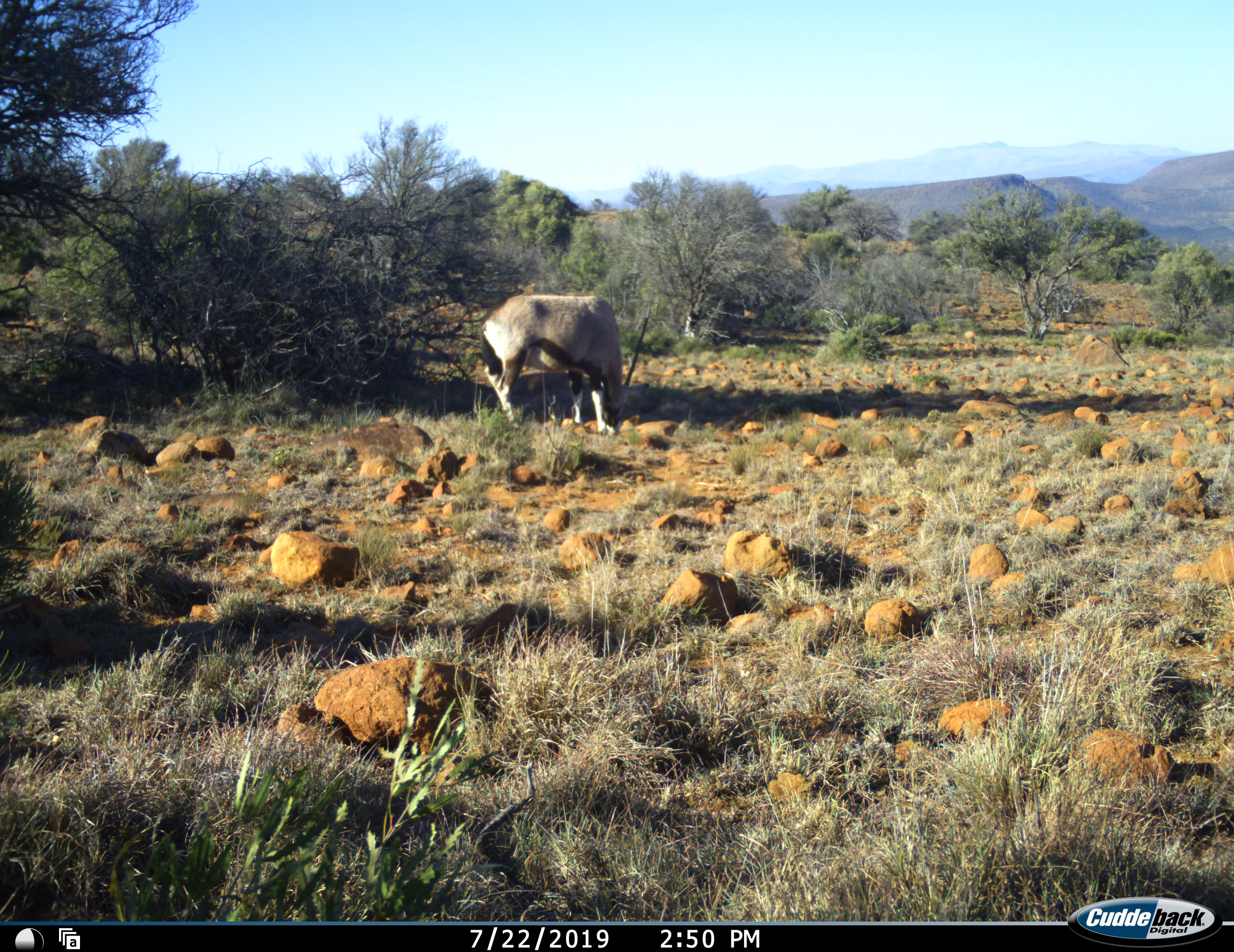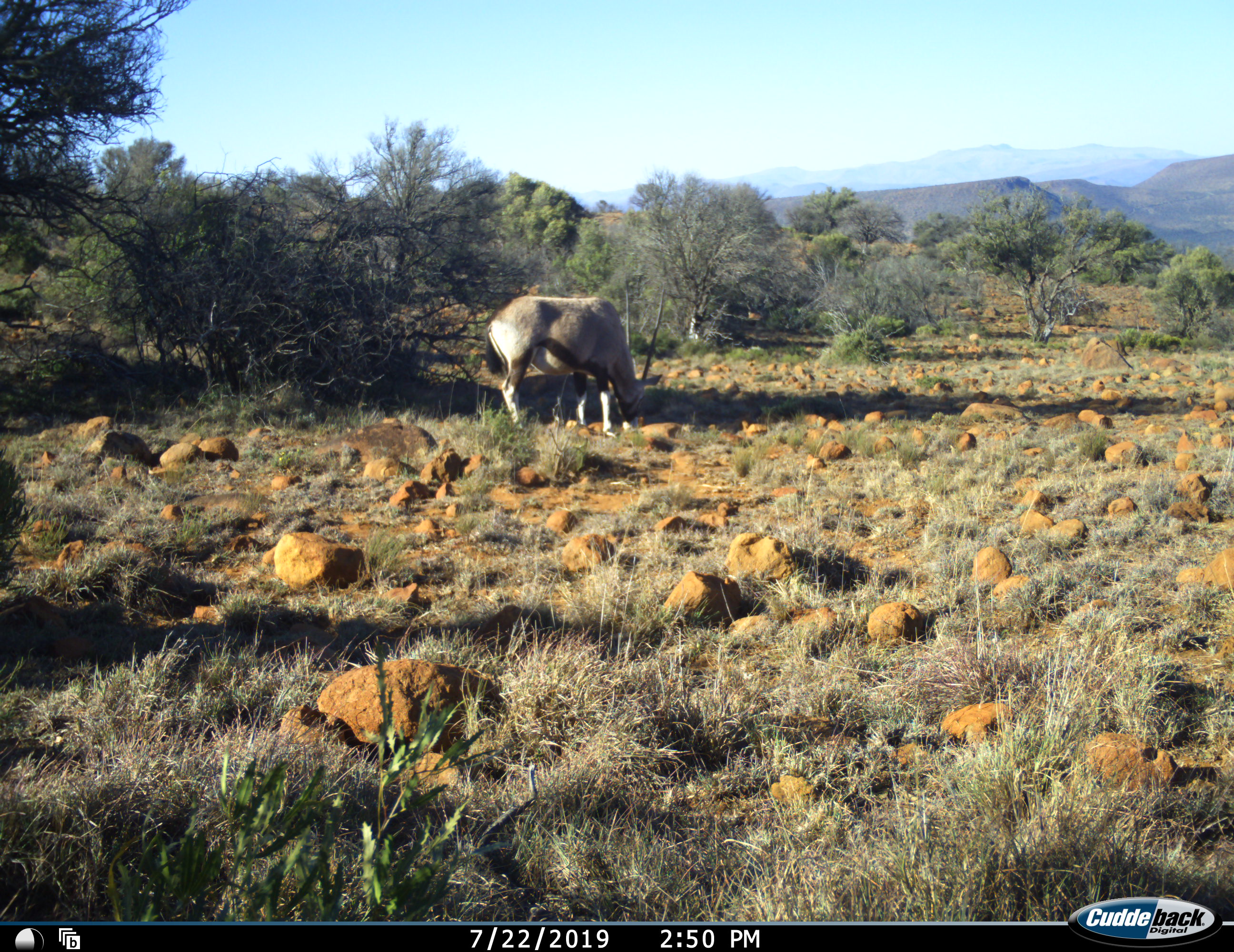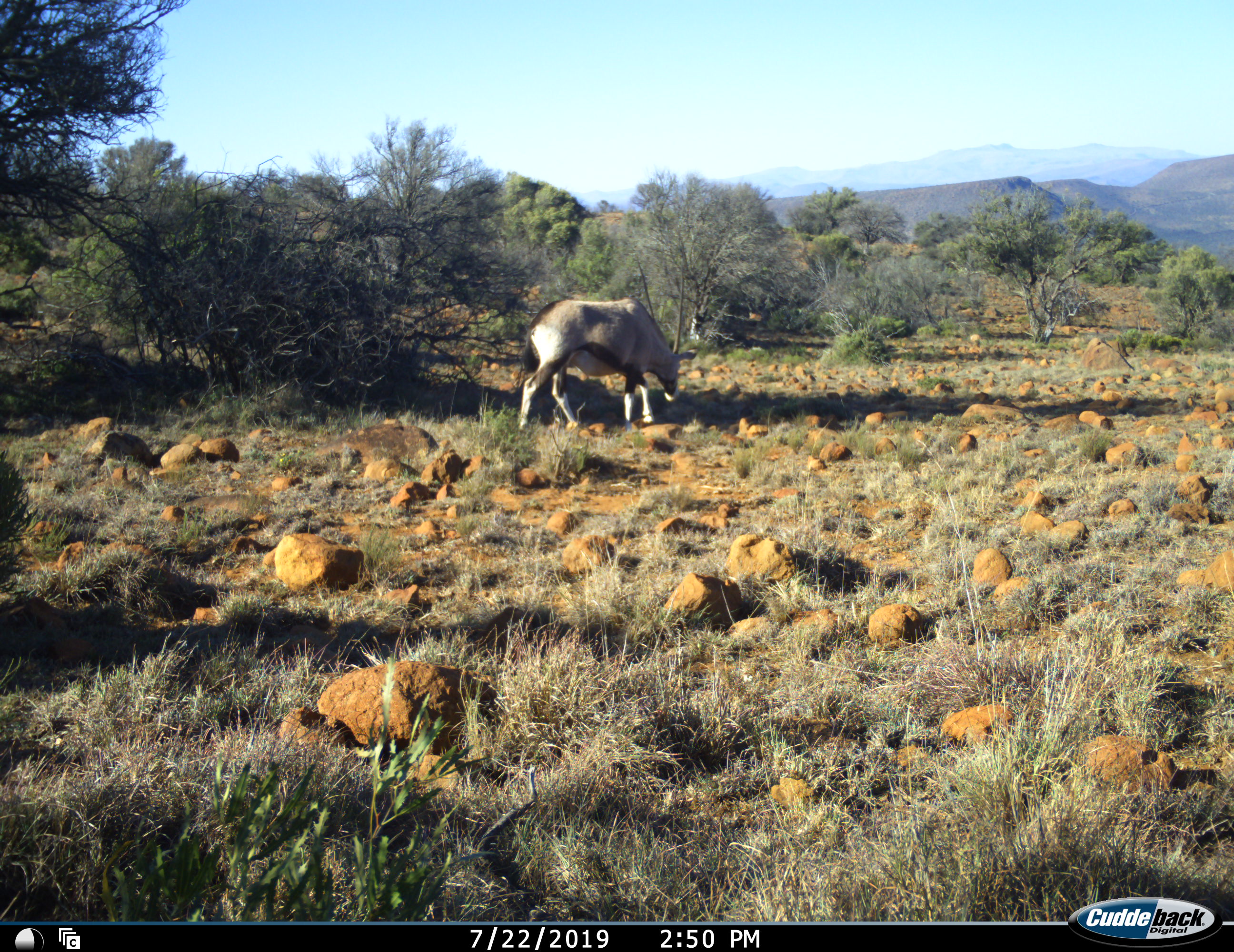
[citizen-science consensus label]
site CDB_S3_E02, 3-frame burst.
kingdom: Animalia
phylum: Chordata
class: Mammalia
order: Artiodactyla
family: Bovidae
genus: Oryx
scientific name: Oryx gazella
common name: gemsbok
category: oryx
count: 1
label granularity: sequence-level